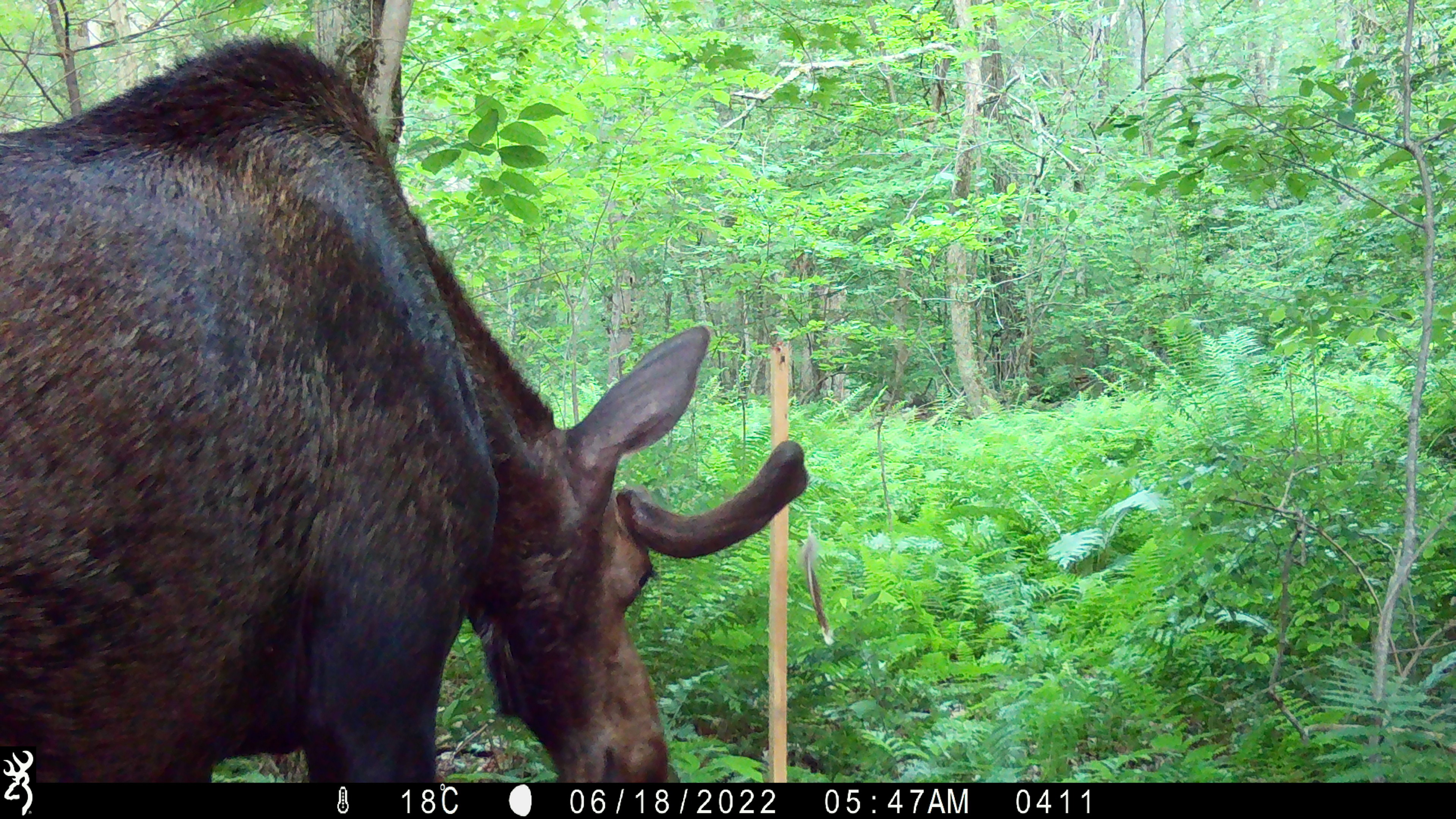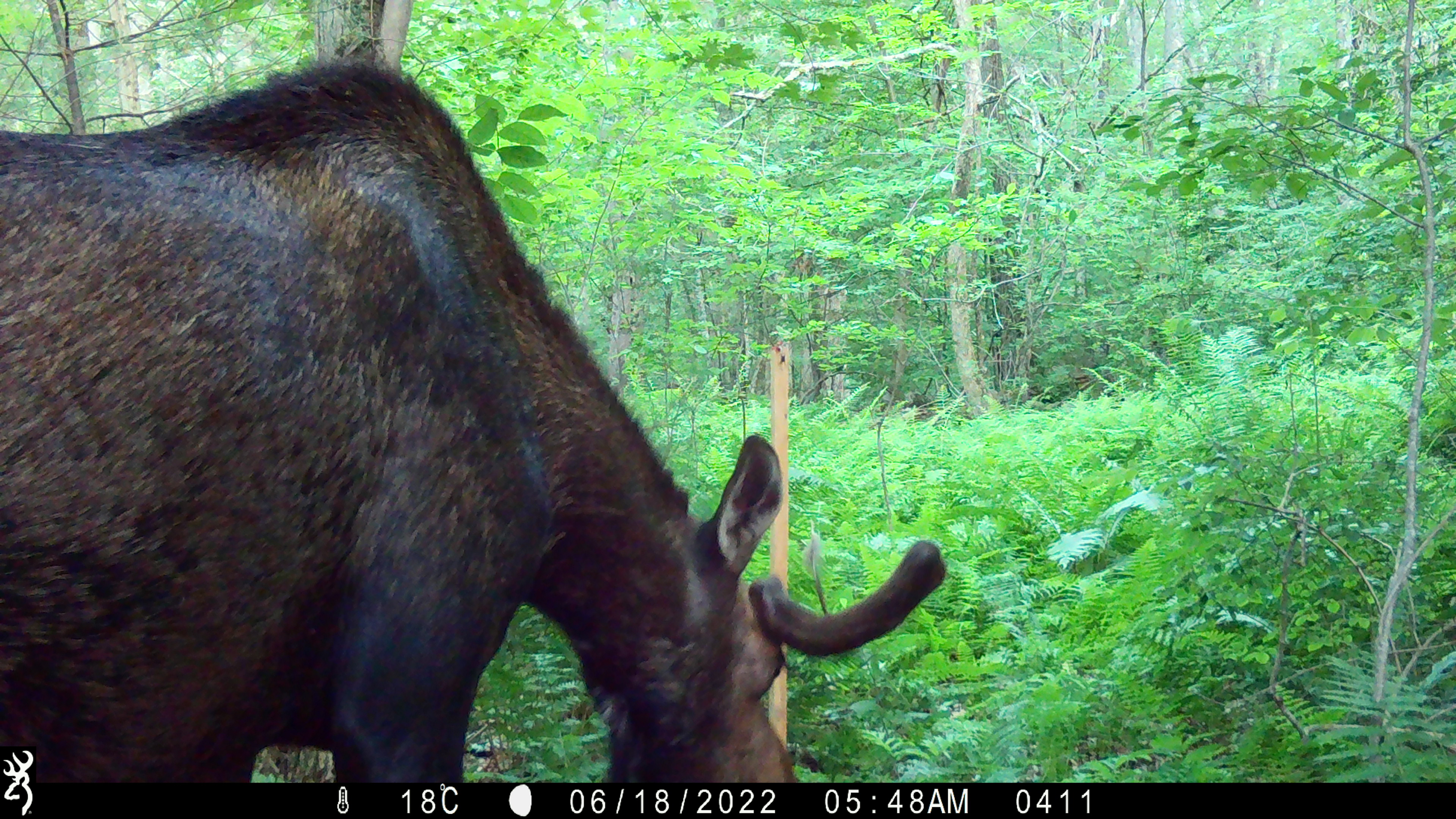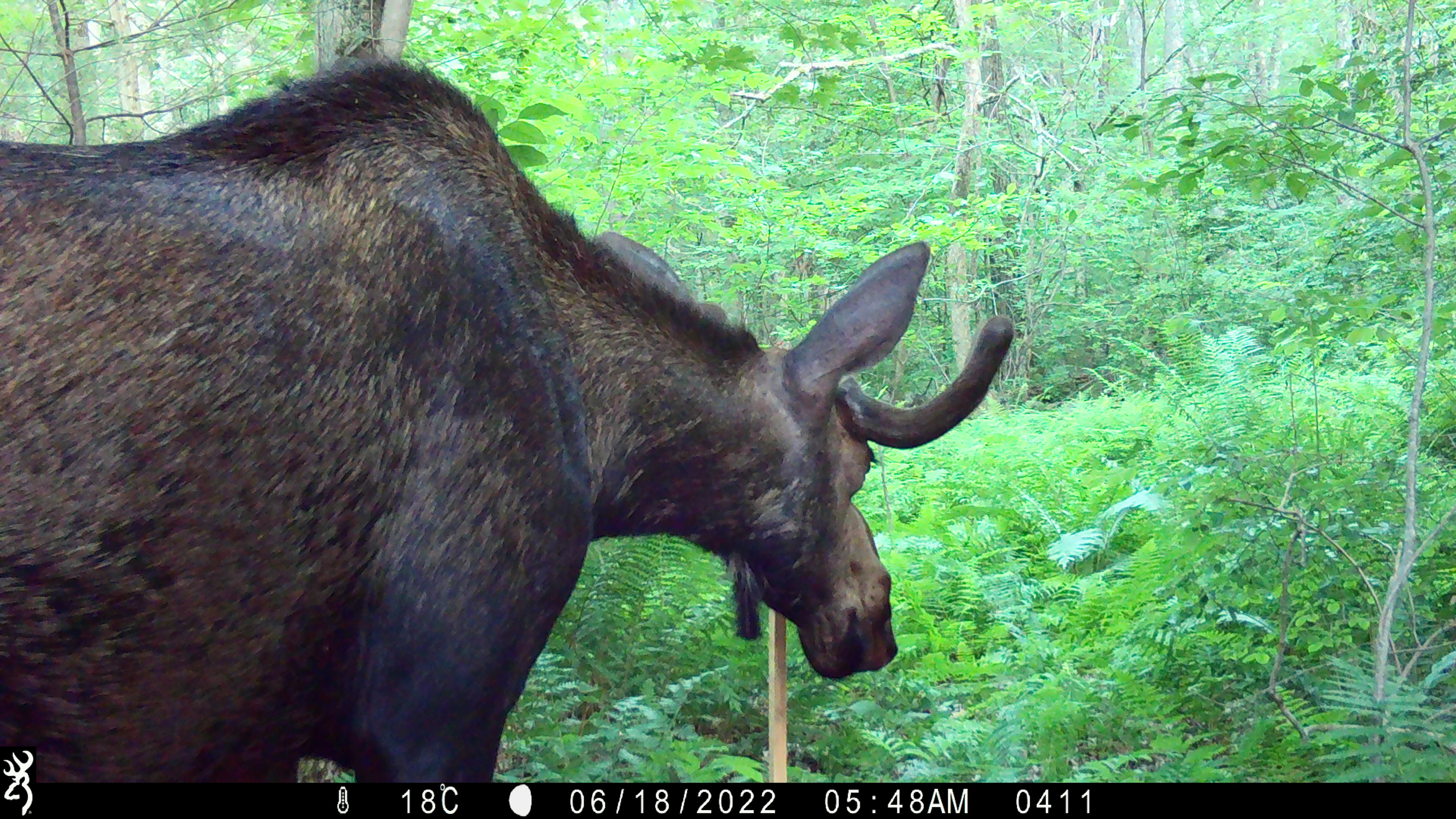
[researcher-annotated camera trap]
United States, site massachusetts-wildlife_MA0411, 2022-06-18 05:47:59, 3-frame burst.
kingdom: Animalia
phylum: Chordata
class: Mammalia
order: Artiodactyla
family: Cervidae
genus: Alces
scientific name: Alces alces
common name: moose